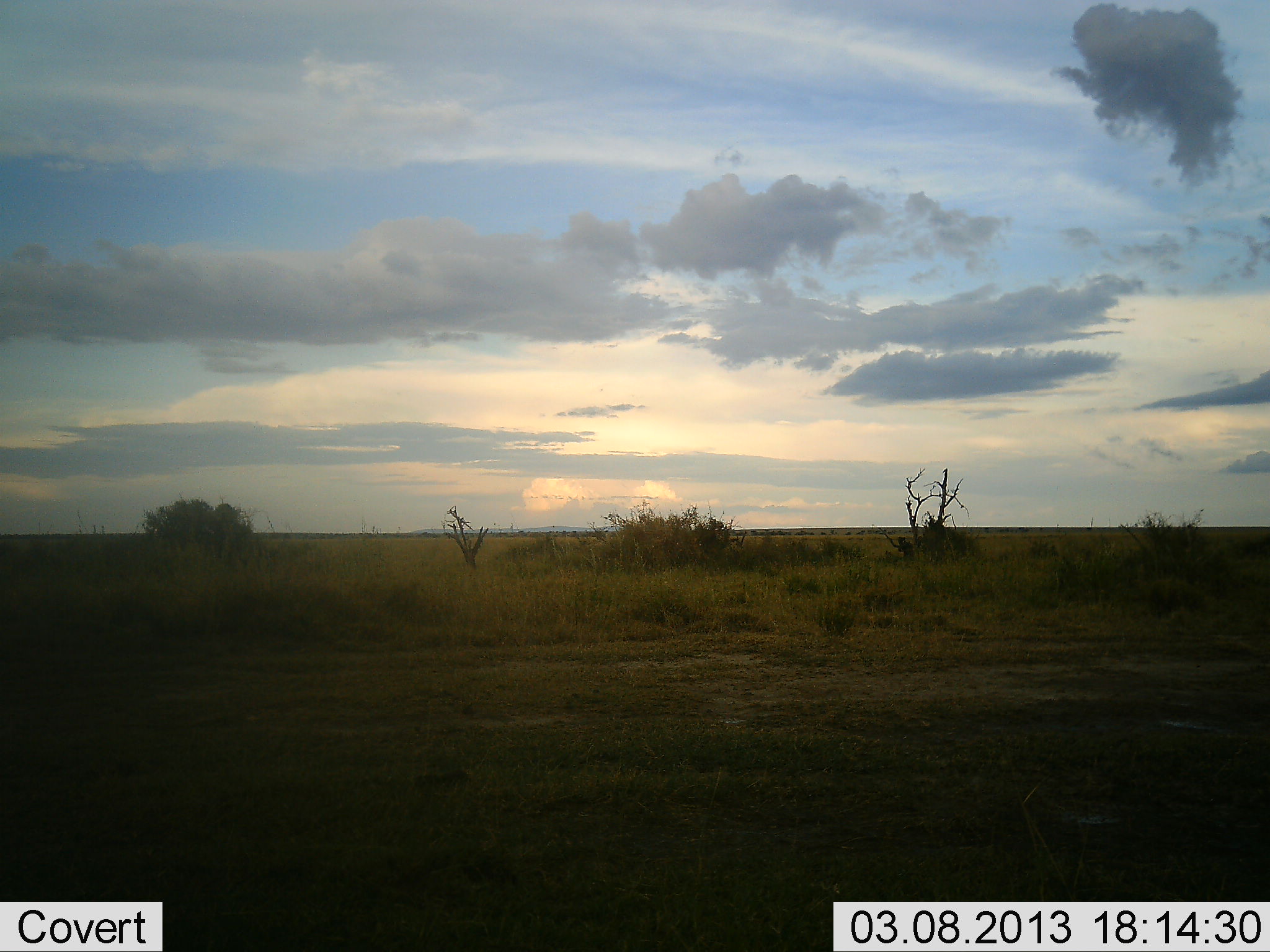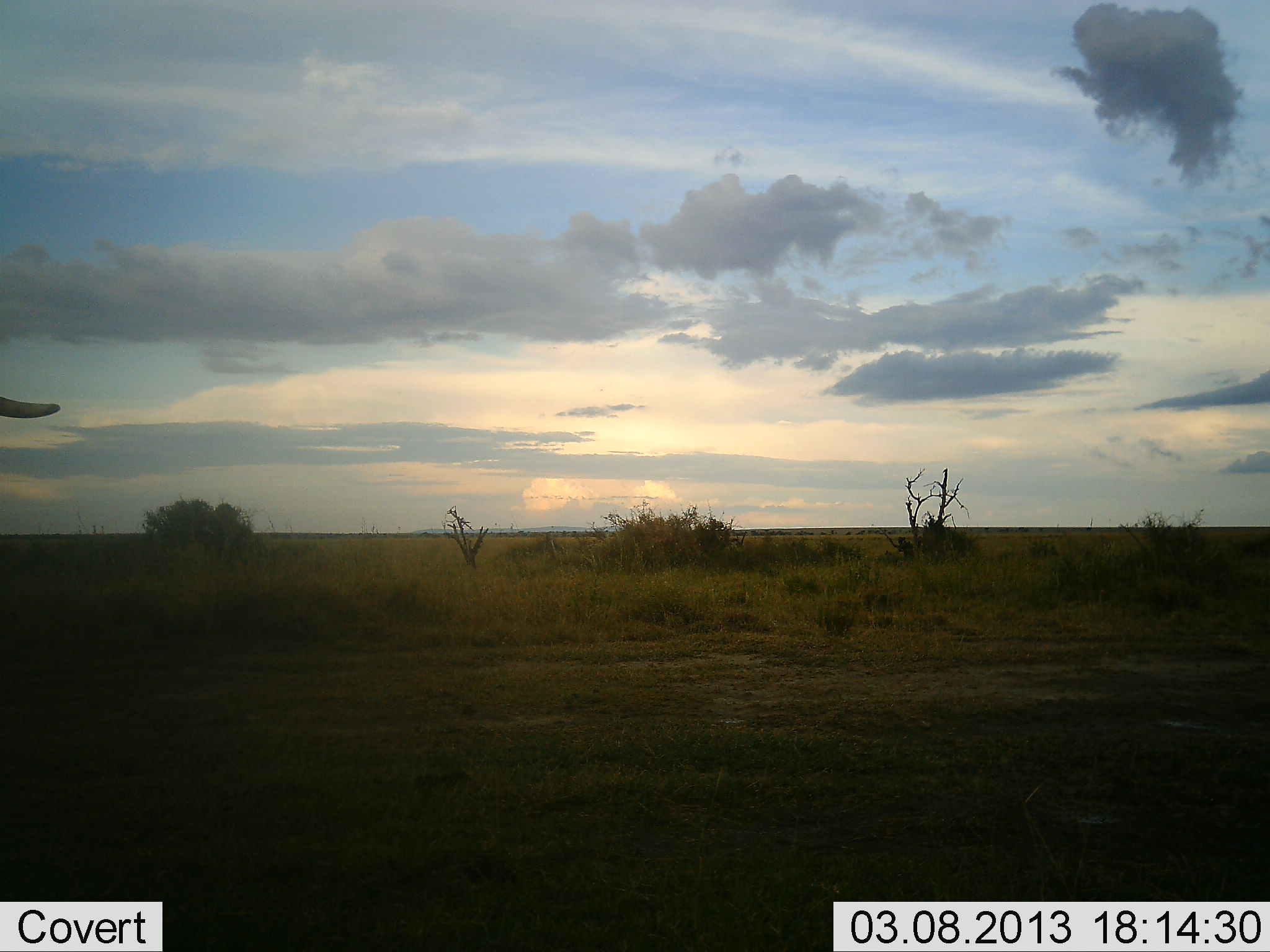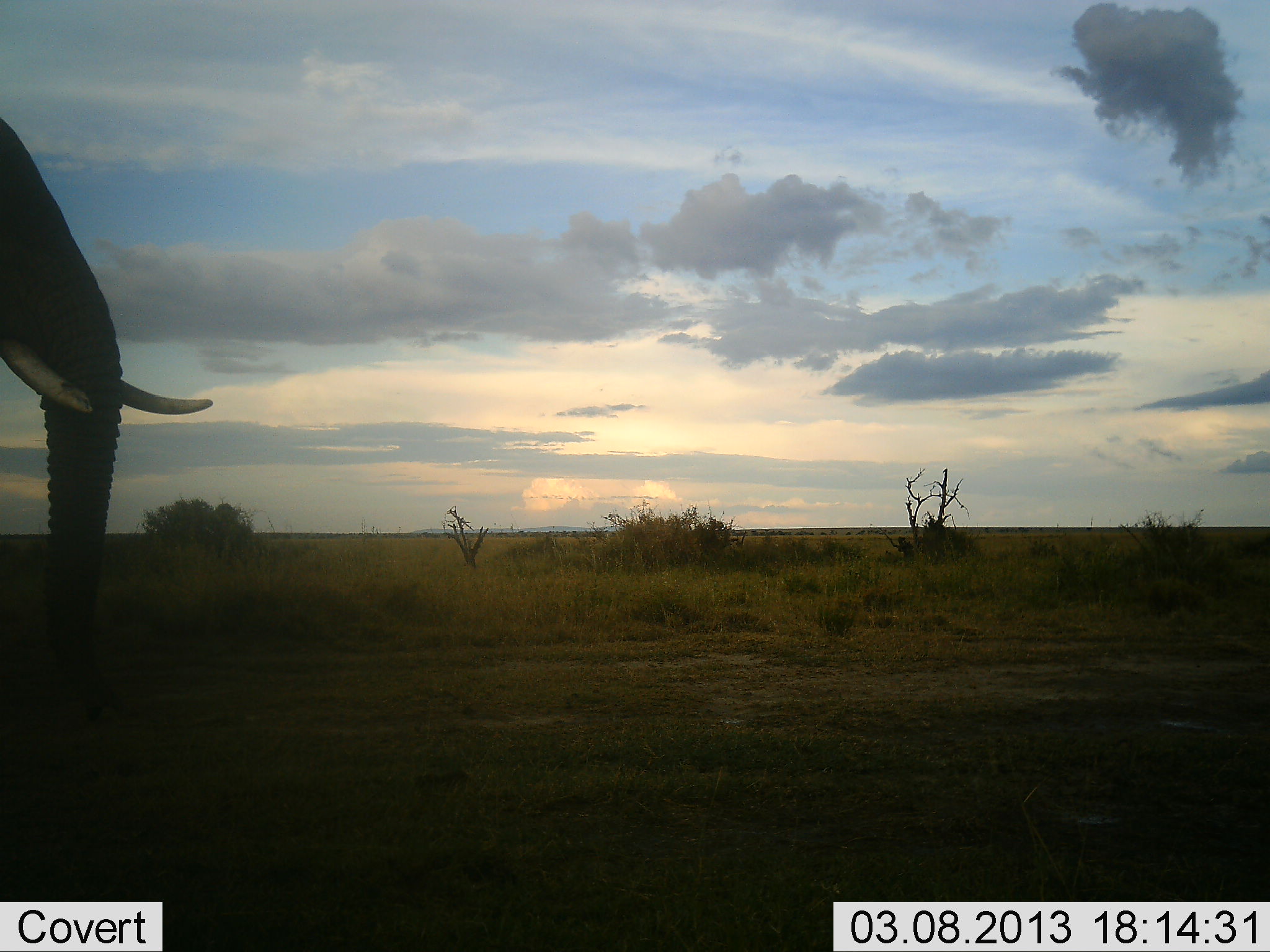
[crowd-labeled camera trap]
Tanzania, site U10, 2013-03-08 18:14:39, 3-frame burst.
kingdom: Animalia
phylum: Chordata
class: Mammalia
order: Proboscidea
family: Elephantidae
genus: Loxodonta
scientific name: Loxodonta africana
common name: african bush elephant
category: elephant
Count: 1.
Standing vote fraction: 6%.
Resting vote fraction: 0%.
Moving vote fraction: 97%.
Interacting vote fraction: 0%.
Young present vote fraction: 0%.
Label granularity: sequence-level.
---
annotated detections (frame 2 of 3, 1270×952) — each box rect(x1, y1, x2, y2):
animal: rect(0, 396, 61, 419)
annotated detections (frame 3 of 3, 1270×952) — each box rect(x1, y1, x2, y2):
animal: rect(0, 116, 213, 723)